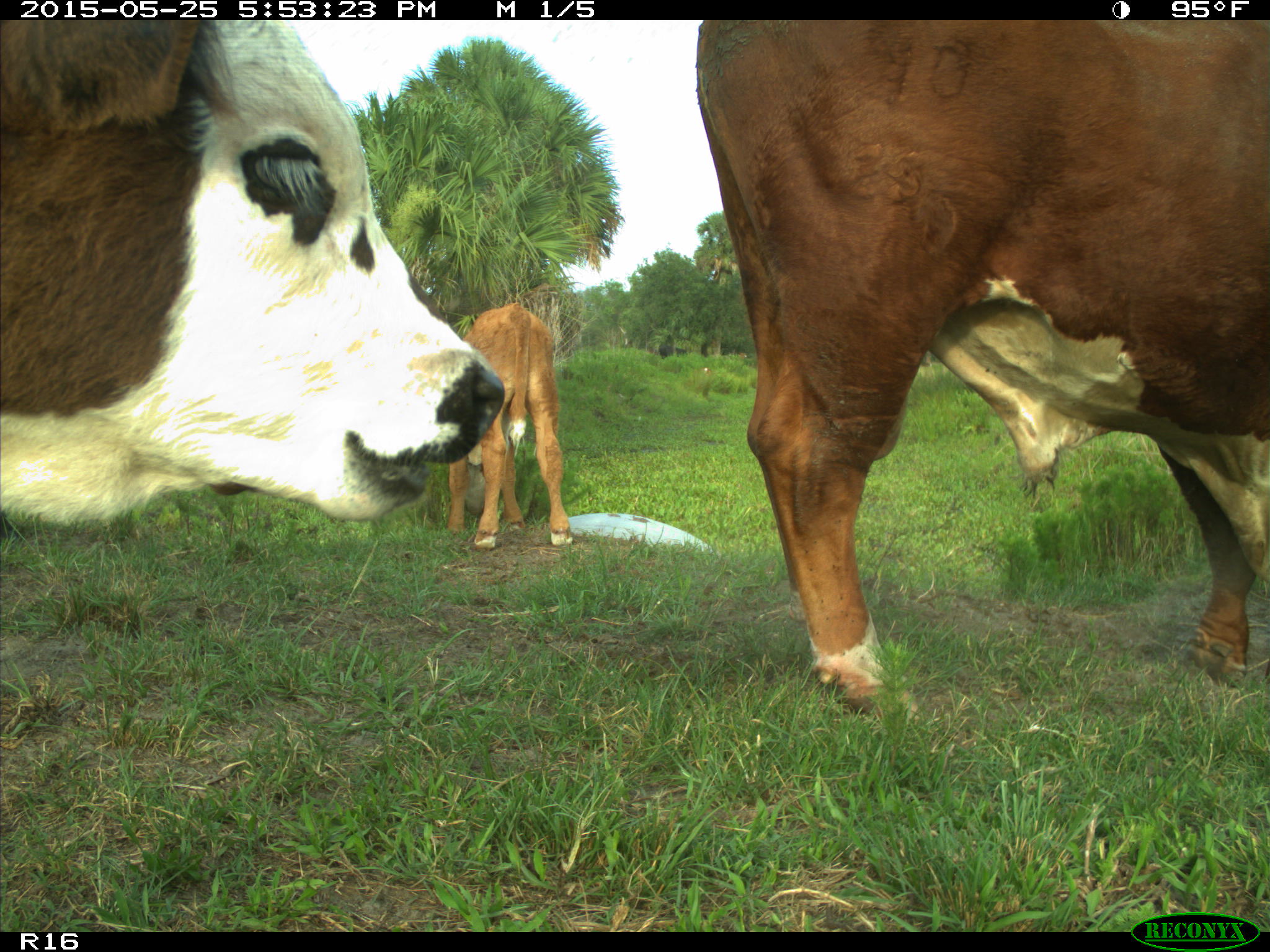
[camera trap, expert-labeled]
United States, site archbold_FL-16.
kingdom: Animalia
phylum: Chordata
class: Mammalia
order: Artiodactyla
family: Bovidae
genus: Bos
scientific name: Bos taurus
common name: domestic cow